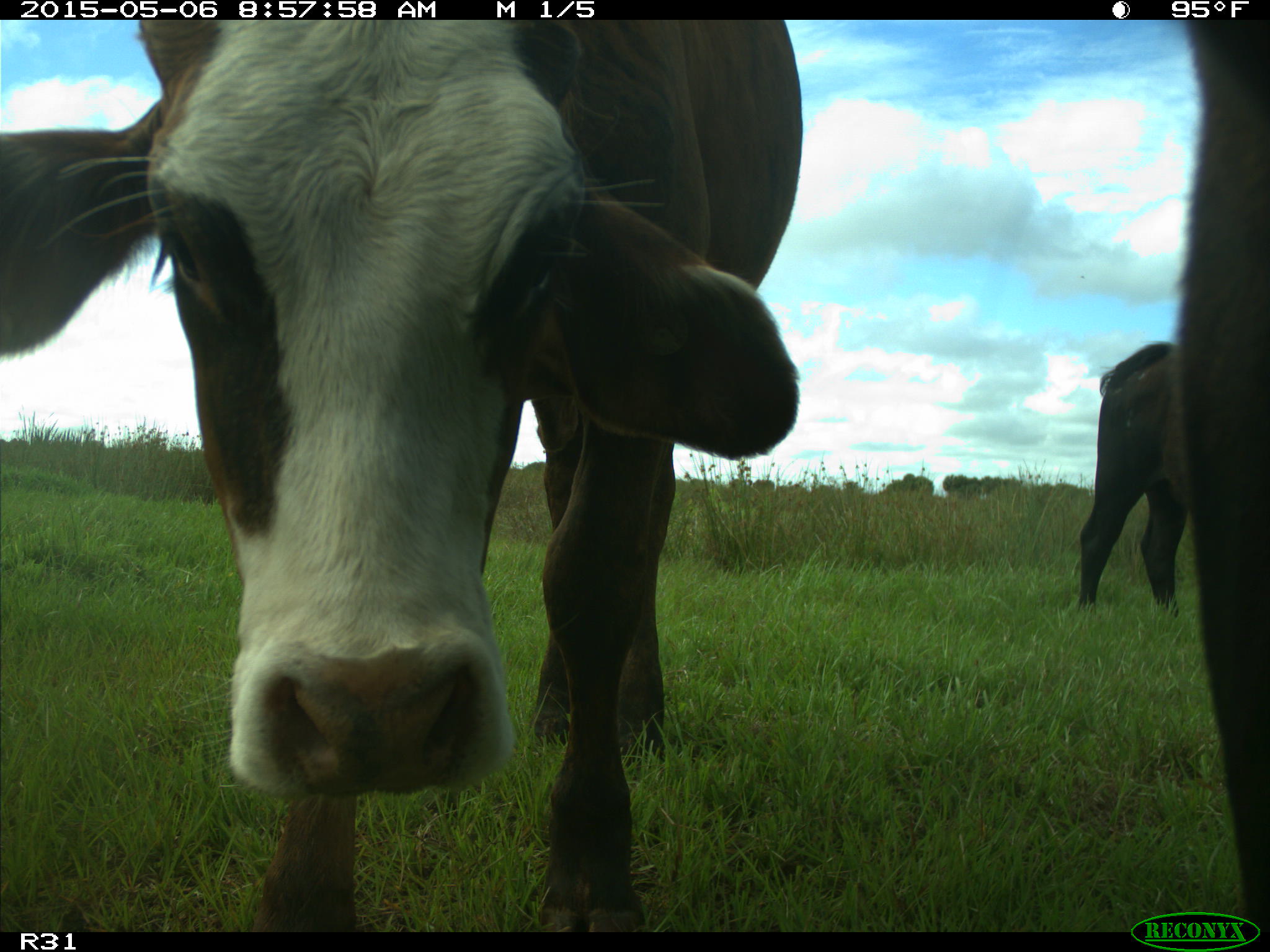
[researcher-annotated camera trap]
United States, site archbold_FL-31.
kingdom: Animalia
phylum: Chordata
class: Mammalia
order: Artiodactyla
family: Bovidae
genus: Bos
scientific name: Bos taurus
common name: domestic cow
Bos taurus (domestic cow).